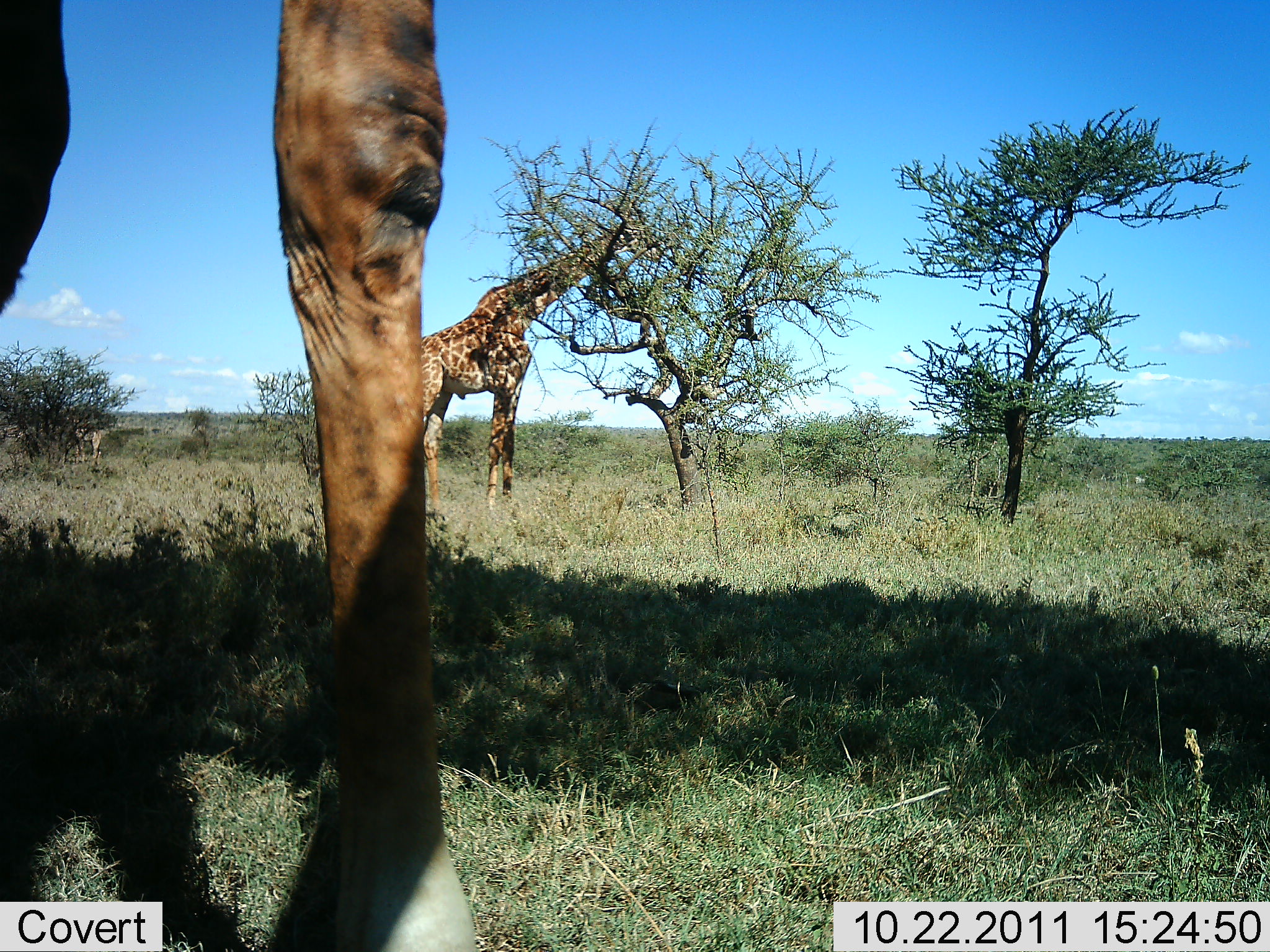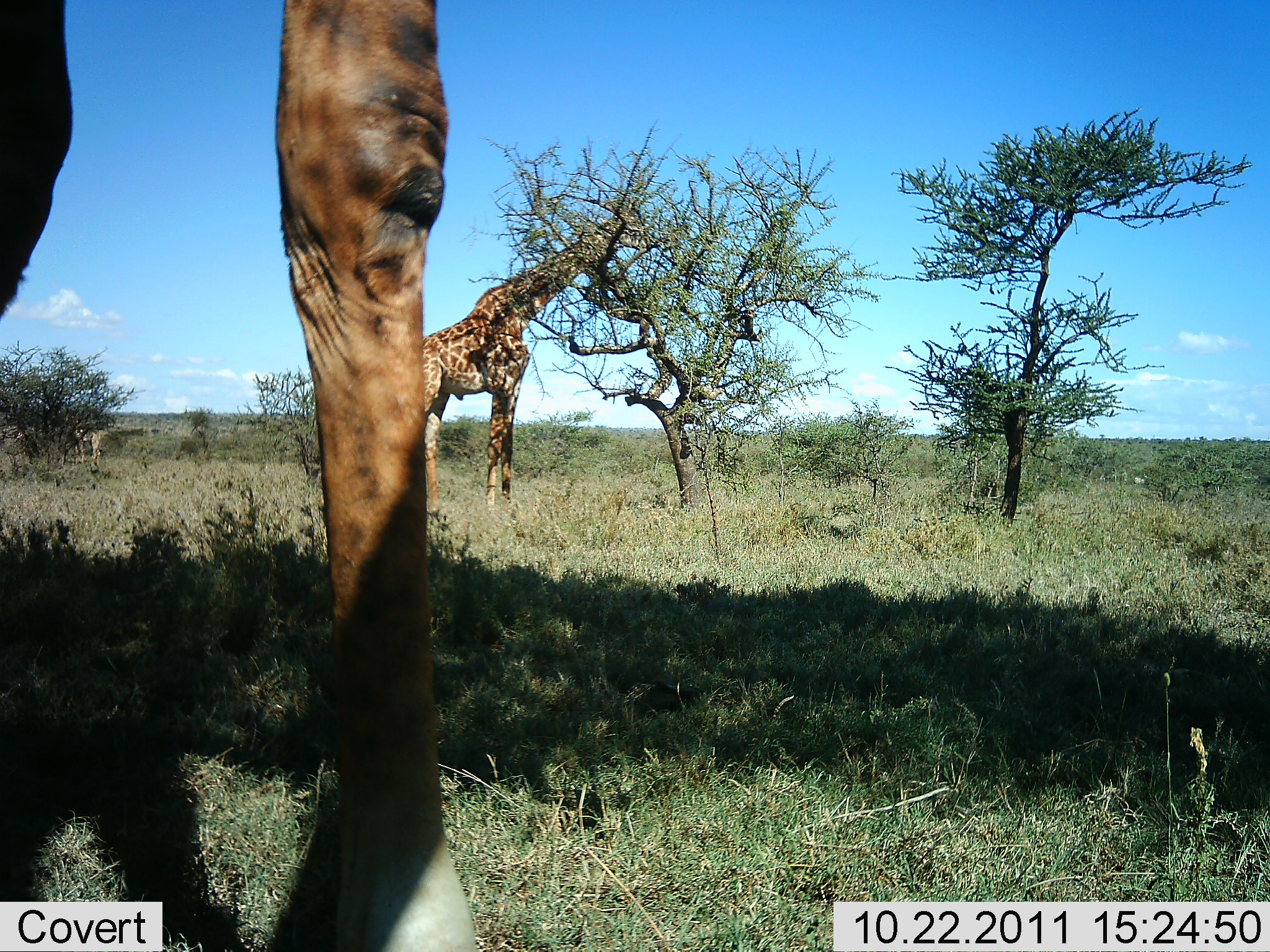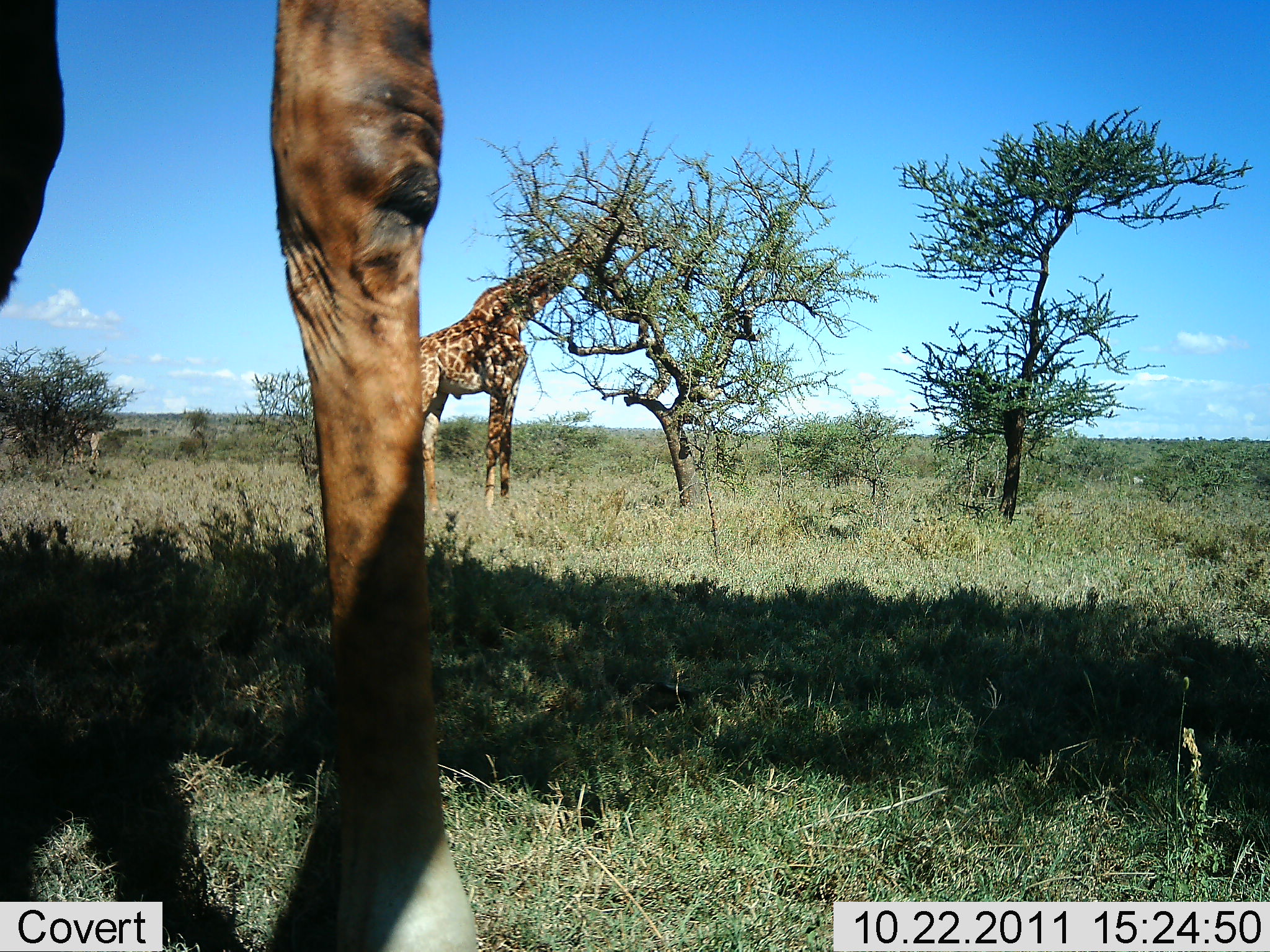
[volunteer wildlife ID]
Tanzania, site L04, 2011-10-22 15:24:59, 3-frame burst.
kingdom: Animalia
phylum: Chordata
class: Mammalia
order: Artiodactyla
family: Giraffidae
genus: Giraffa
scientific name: Giraffa camelopardalis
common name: giraffe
Giraffe (Giraffa camelopardalis), count 2. Behavior (volunteer vote fractions): standing 67%, resting 0%, moving 0%, interacting 0%. Young present (vote fraction): 0%. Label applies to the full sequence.